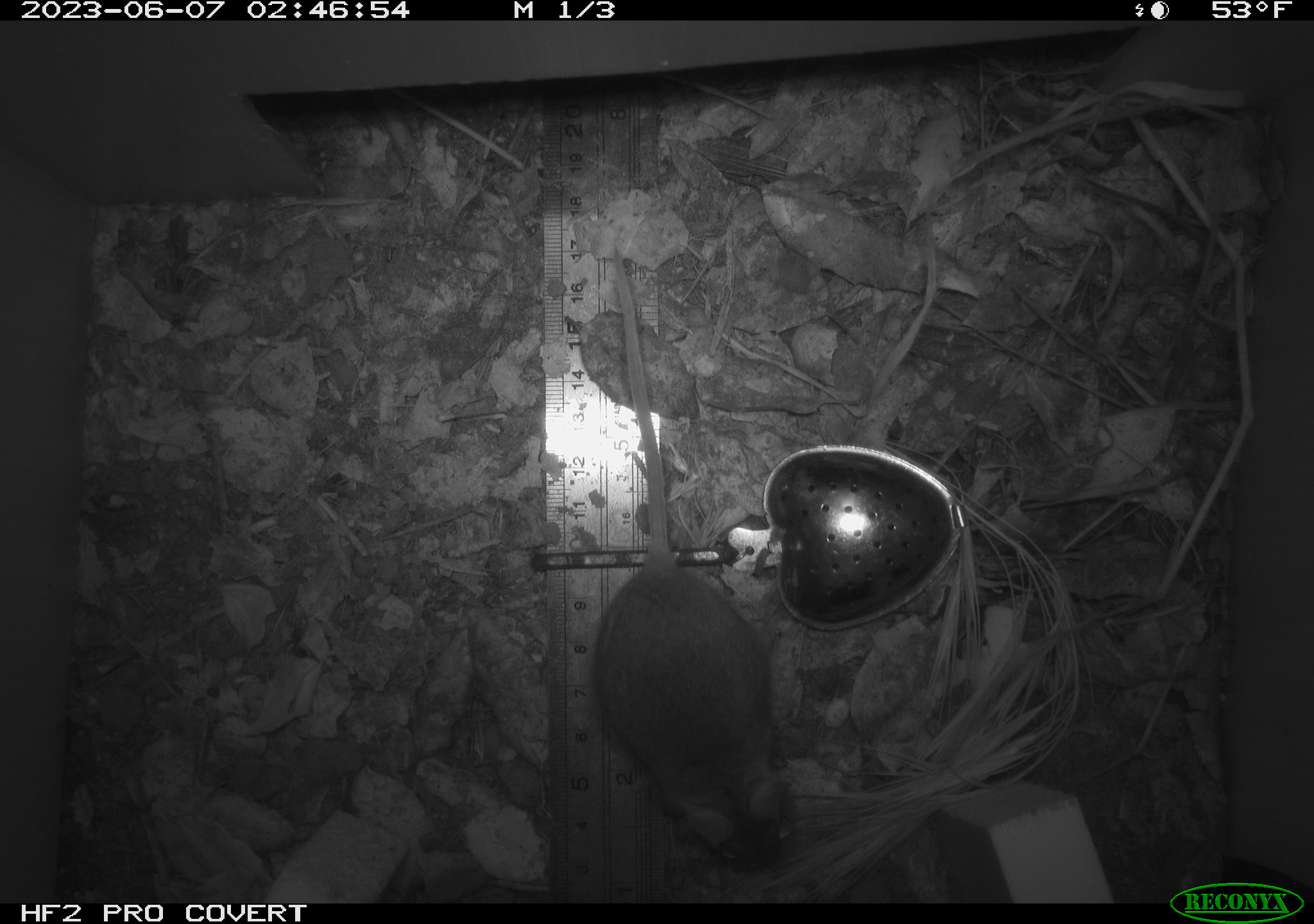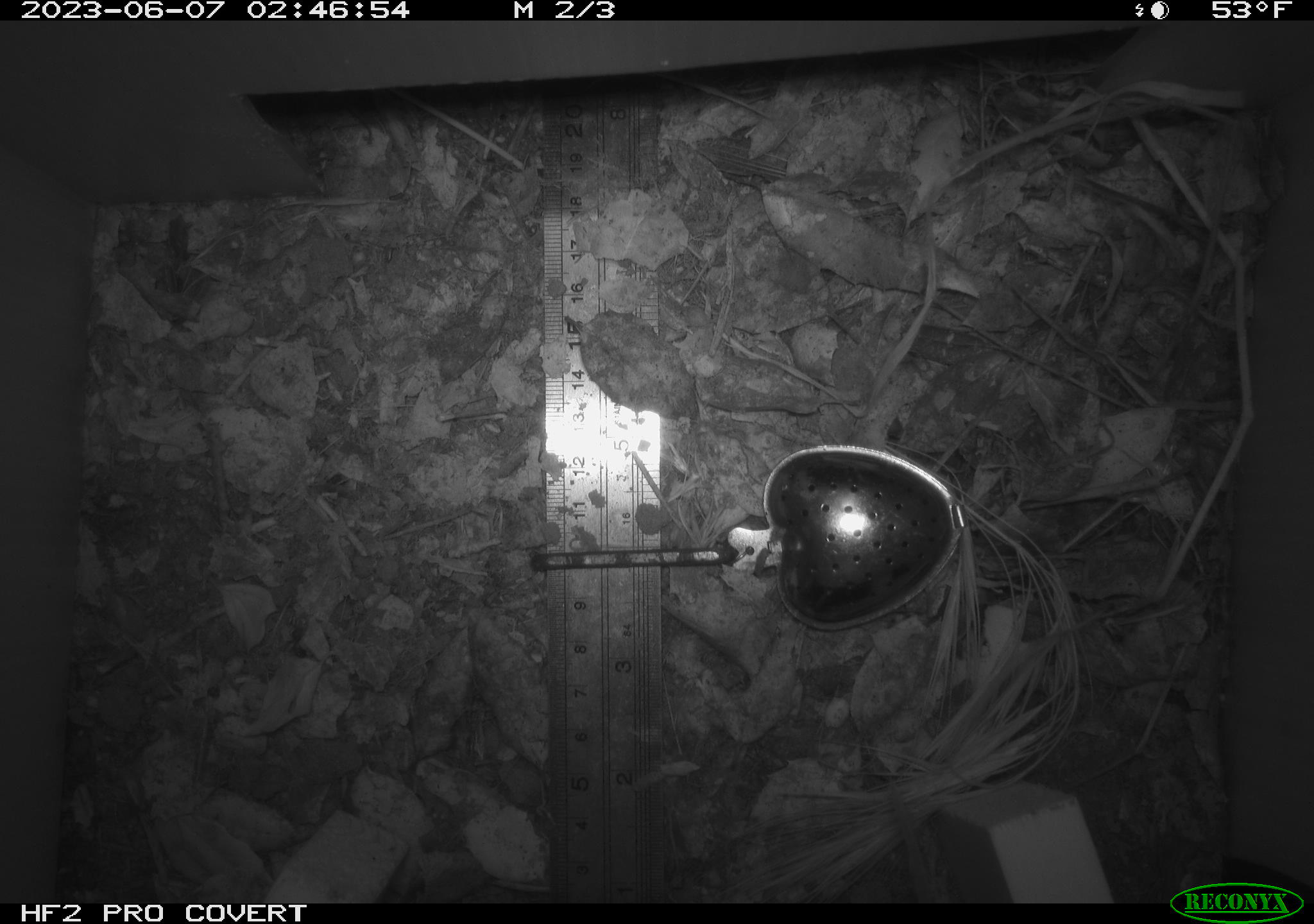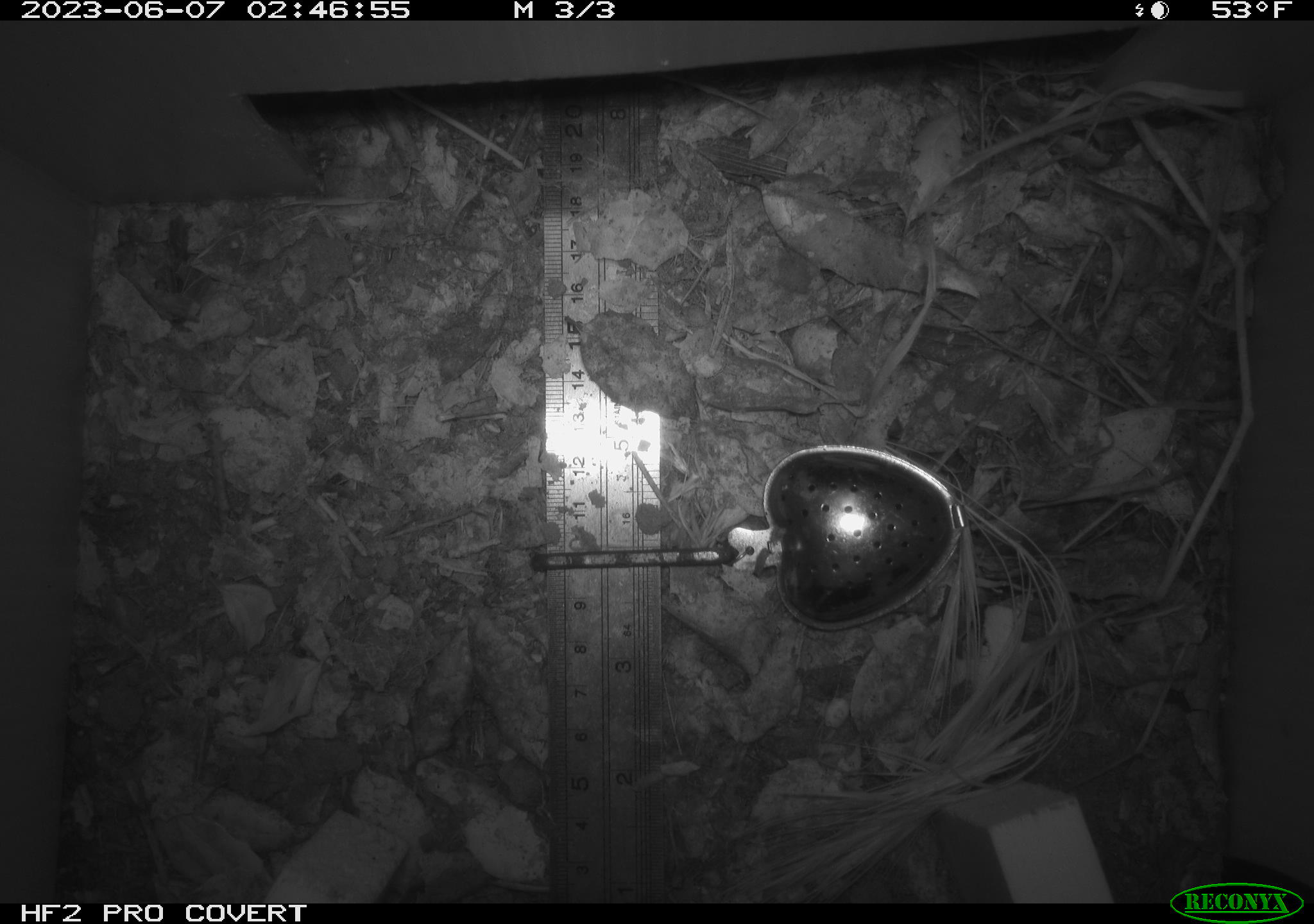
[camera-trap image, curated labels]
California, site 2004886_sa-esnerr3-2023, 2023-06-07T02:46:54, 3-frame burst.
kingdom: Animalia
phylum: Chordata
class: Mammalia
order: Rodentia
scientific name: Rodentia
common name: mouse species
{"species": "mouse species (Rodentia)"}